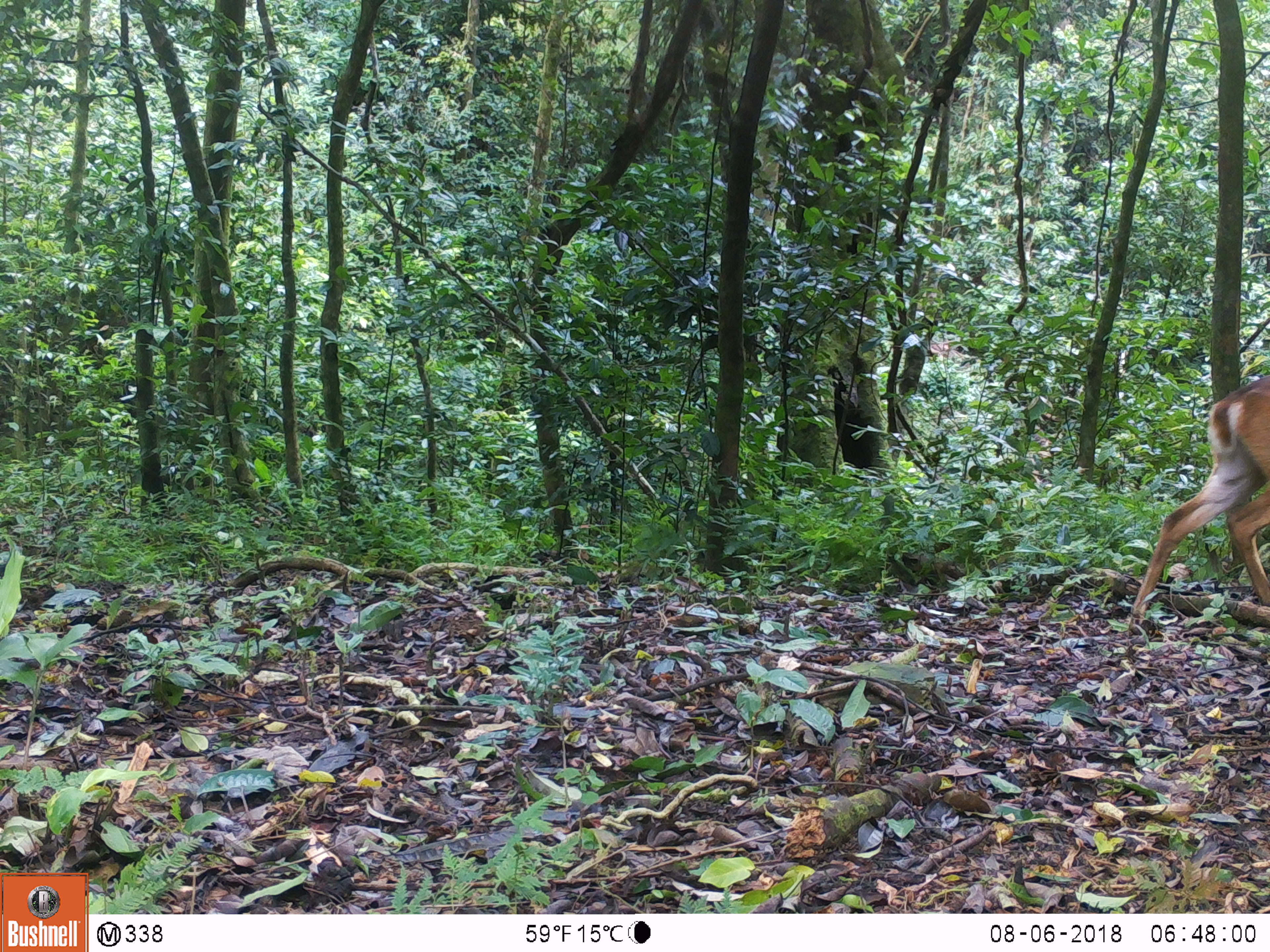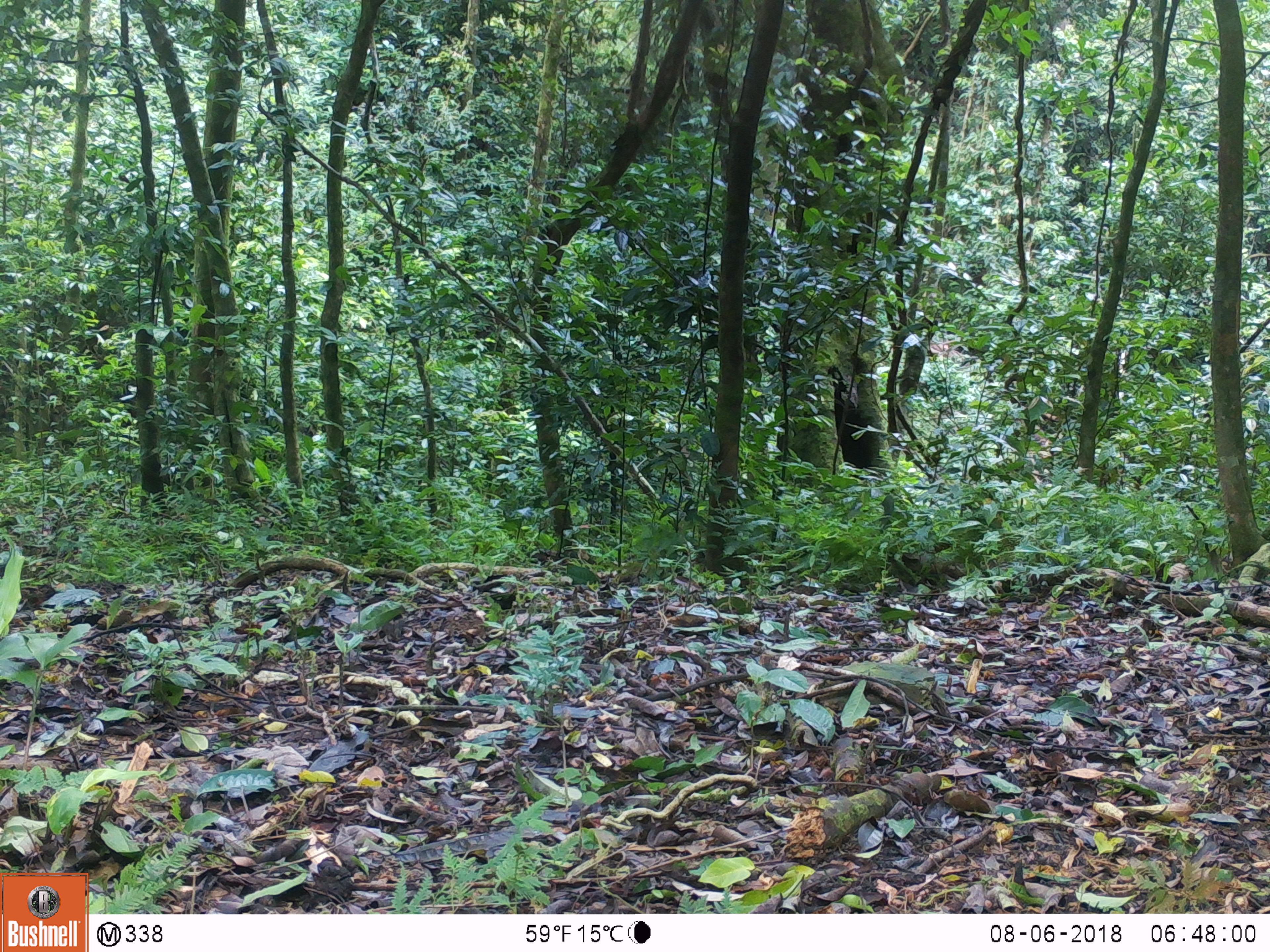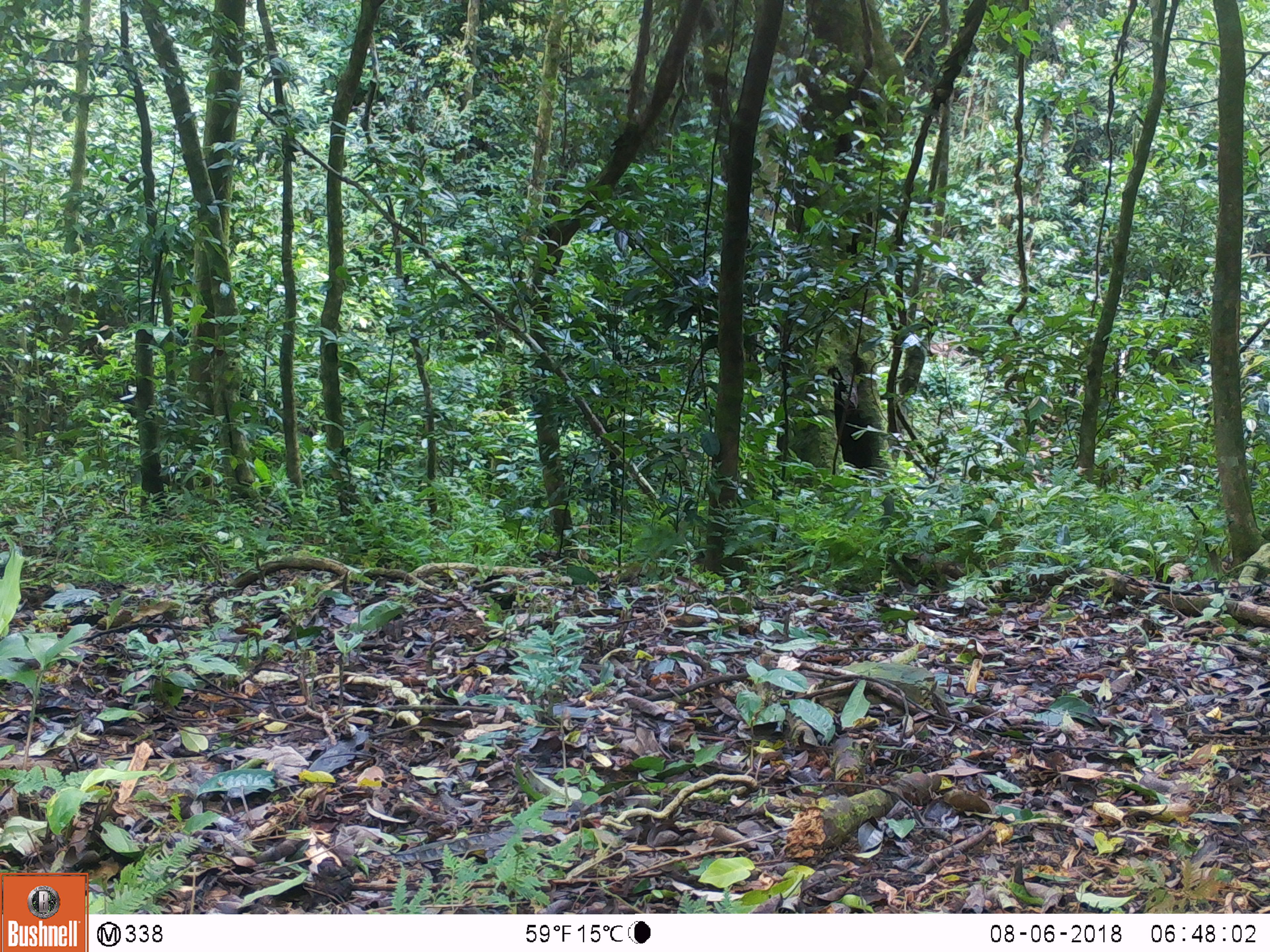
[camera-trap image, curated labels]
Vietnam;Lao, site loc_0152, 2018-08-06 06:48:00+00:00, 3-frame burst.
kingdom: Animalia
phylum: Chordata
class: Mammalia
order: Artiodactyla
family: Cervidae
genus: Muntiacus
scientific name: Muntiacus vuquangensis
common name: large-antlered muntjac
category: large antlered muntjac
Large antlered muntjac (large-antlered muntjac) (Muntiacus vuquangensis). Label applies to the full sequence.